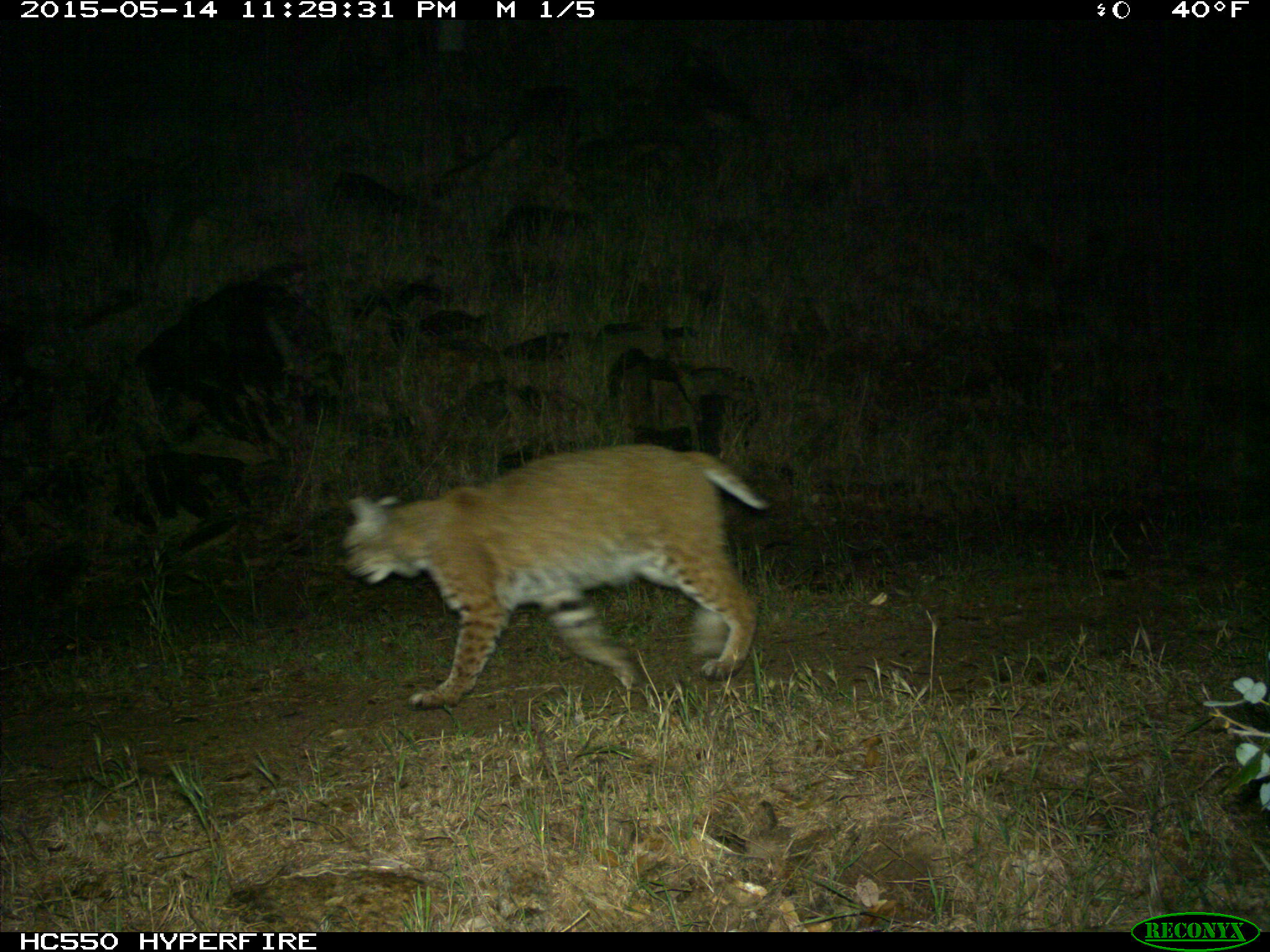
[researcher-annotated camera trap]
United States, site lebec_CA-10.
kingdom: Animalia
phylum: Chordata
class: Mammalia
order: Carnivora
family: Felidae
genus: Lynx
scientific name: Lynx rufus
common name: bobcat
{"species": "Lynx rufus (bobcat)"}